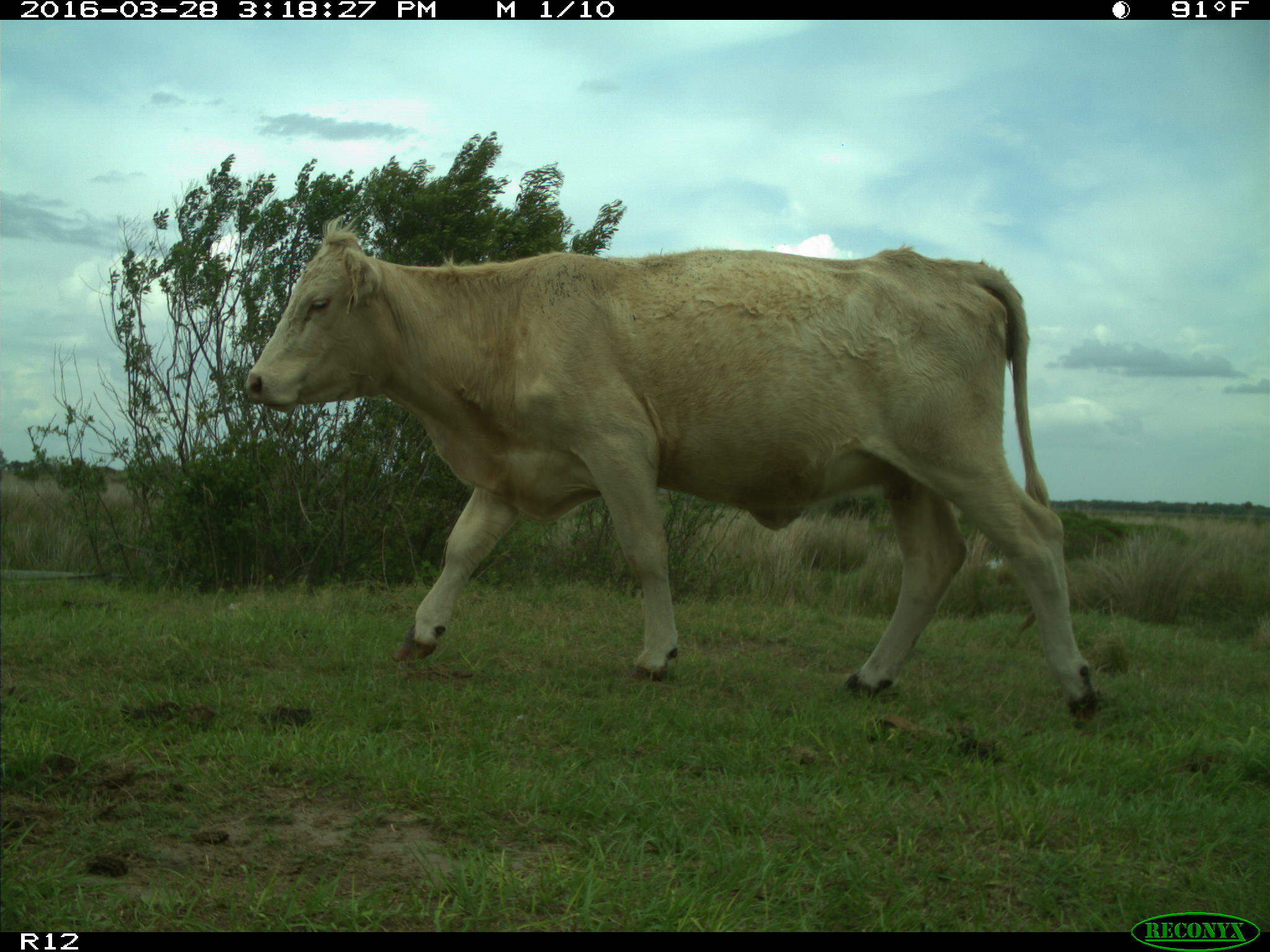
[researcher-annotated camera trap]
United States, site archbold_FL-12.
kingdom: Animalia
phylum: Chordata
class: Mammalia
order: Artiodactyla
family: Bovidae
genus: Bos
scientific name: Bos taurus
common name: domestic cow